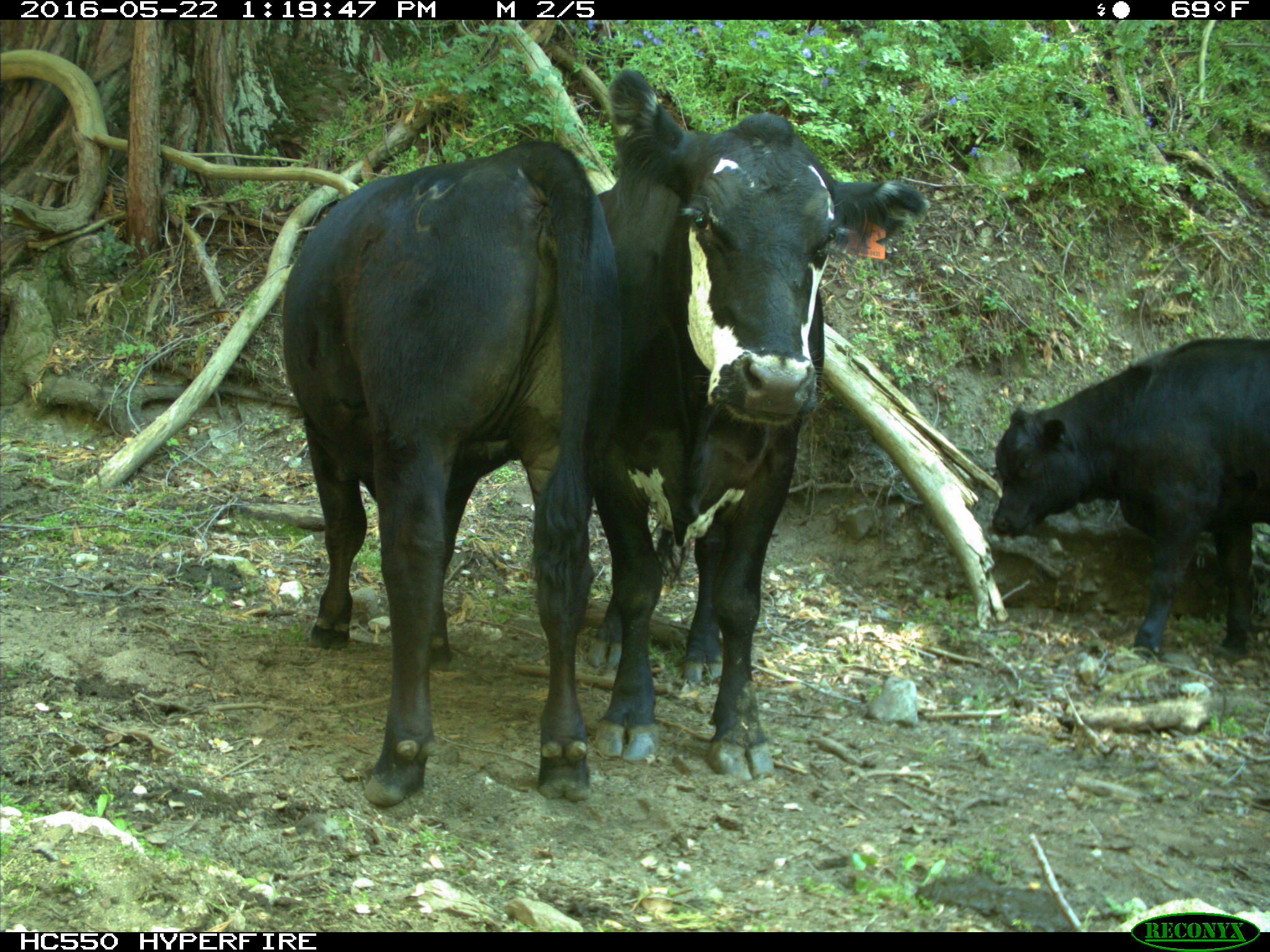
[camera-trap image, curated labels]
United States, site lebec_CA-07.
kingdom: Animalia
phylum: Chordata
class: Mammalia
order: Artiodactyla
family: Bovidae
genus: Bos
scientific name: Bos taurus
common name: domestic cow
Bos taurus (domestic cow).